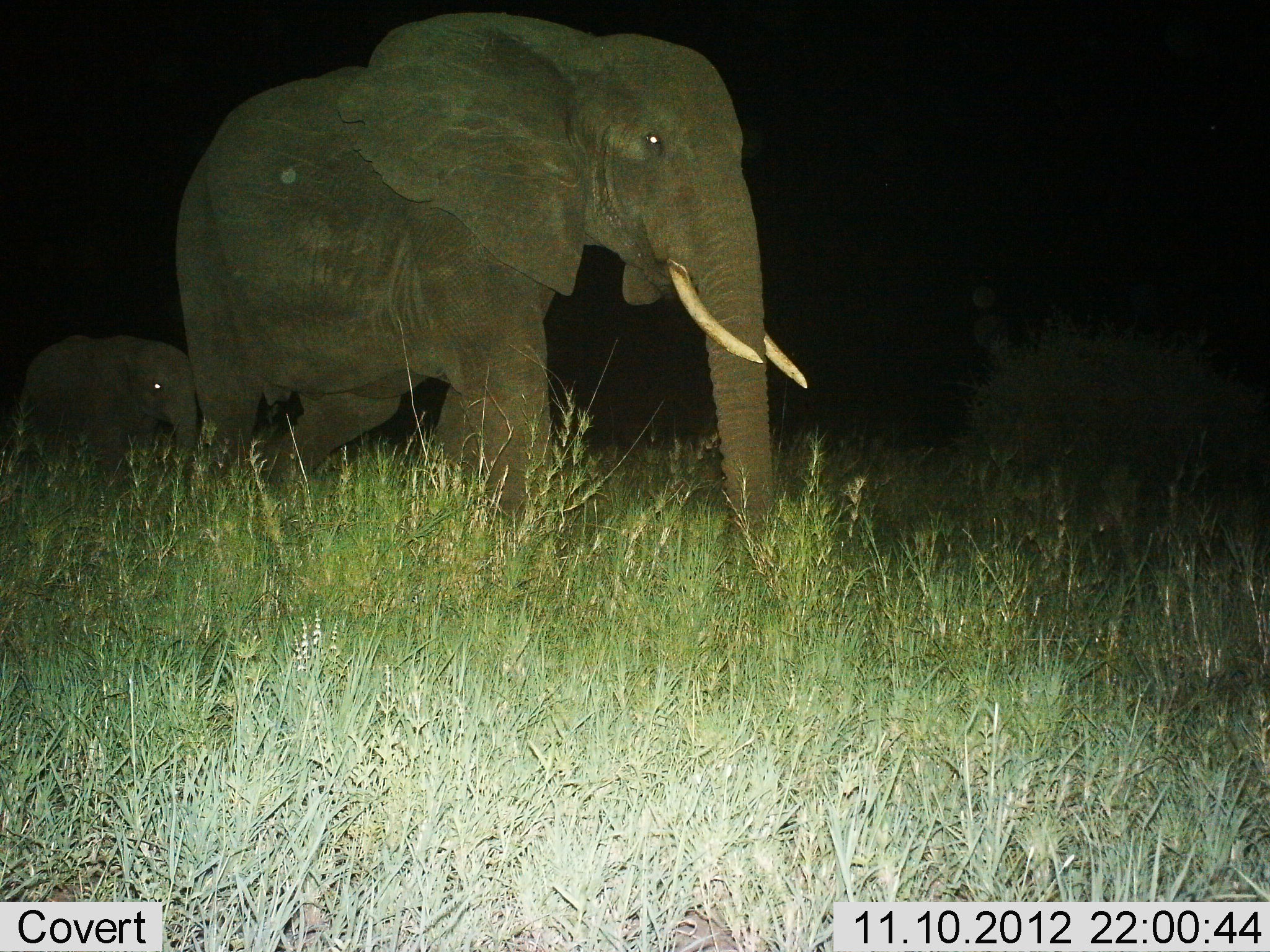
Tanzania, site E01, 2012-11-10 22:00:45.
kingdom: Animalia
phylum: Chordata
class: Mammalia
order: Proboscidea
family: Elephantidae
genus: Loxodonta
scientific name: Loxodonta africana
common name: african bush elephant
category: elephant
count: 2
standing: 0%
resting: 0%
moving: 100%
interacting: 0%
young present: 80%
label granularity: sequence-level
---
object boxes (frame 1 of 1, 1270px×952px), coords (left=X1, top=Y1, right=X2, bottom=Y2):
animal: (left=172, top=12, right=816, bottom=593); (left=12, top=330, right=199, bottom=519)